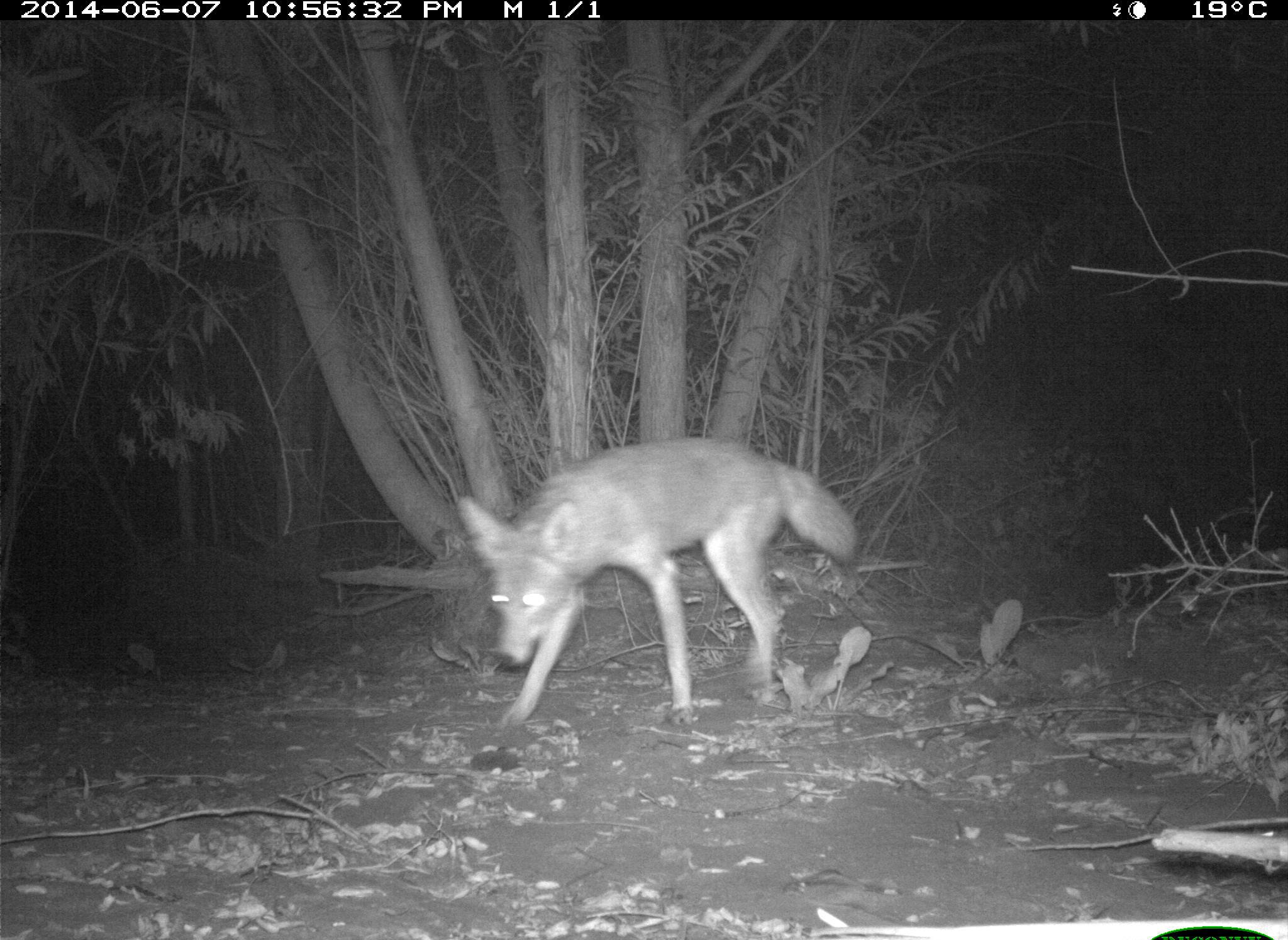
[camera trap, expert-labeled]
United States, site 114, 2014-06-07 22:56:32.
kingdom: Animalia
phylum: Chordata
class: Mammalia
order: Carnivora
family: Canidae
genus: Canis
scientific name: Canis latrans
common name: coyote